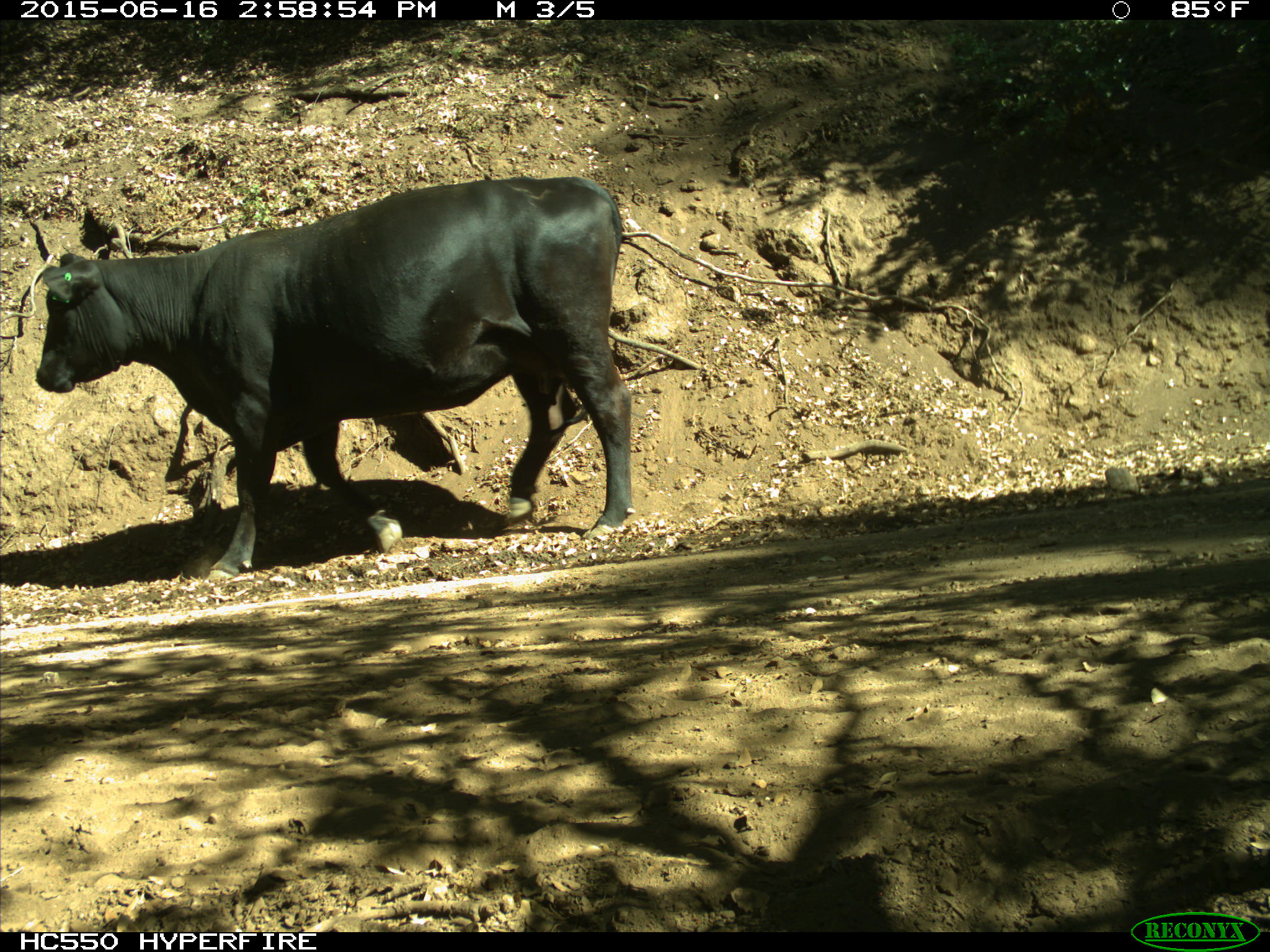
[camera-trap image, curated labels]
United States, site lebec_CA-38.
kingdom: Animalia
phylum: Chordata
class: Mammalia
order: Artiodactyla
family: Bovidae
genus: Bos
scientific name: Bos taurus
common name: domestic cow